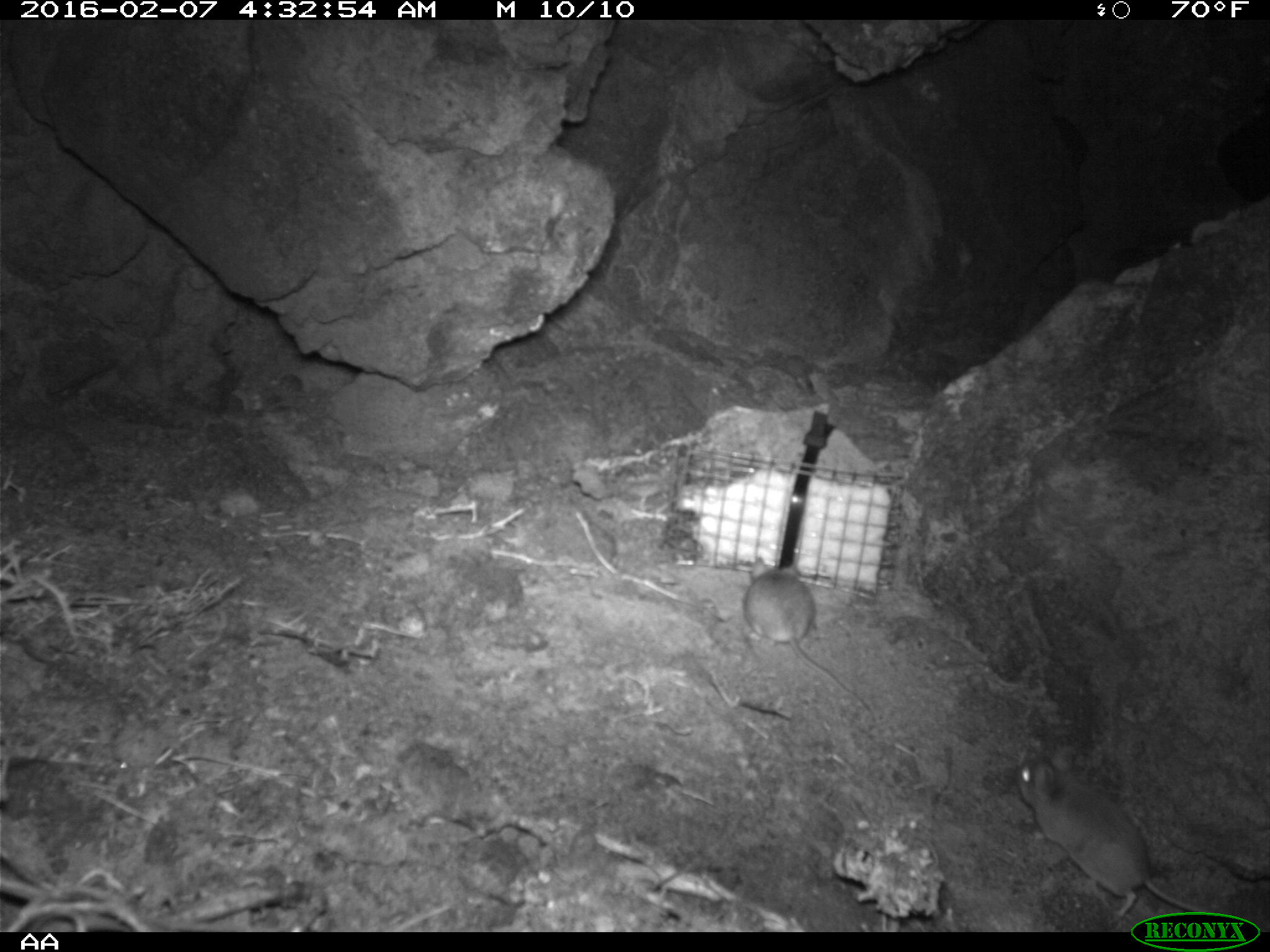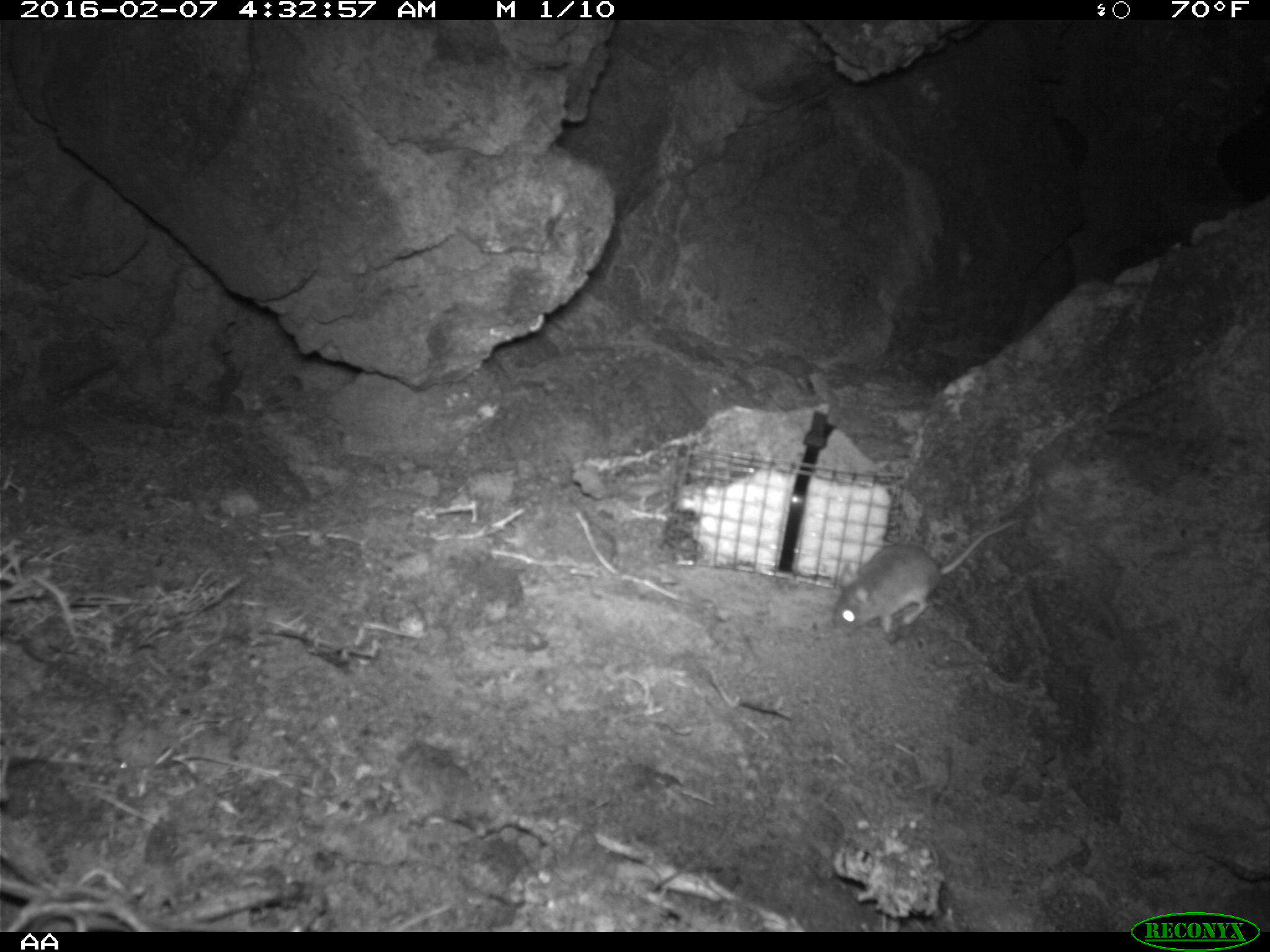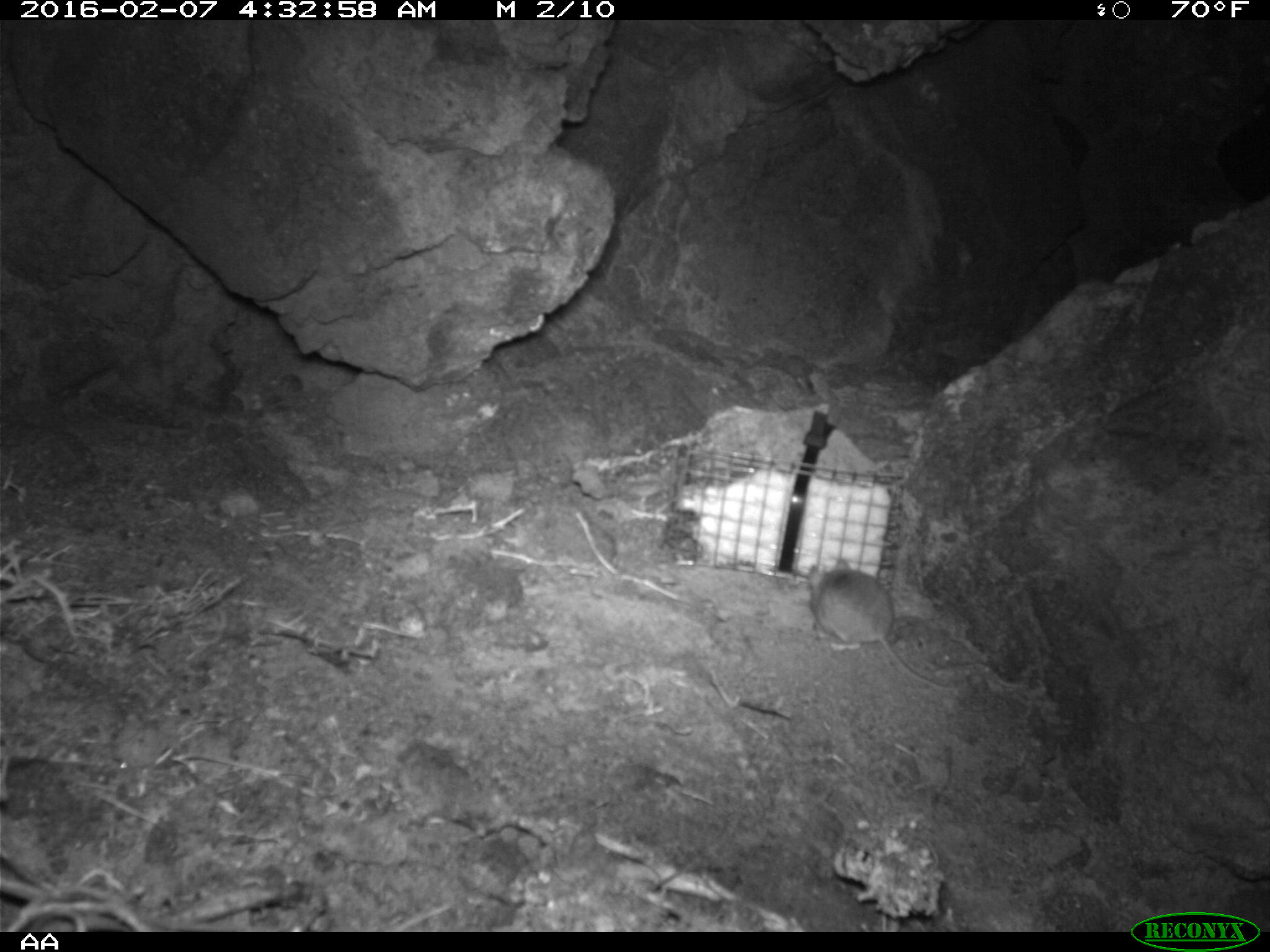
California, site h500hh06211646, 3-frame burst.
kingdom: Animalia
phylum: Chordata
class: Mammalia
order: Rodentia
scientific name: Rodentia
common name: rodent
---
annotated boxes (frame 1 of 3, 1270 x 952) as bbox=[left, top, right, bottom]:
rodent: bbox=[1014, 748, 1214, 921]; bbox=[743, 557, 871, 710]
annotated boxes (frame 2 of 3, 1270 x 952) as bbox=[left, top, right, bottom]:
rodent: bbox=[829, 518, 1024, 646]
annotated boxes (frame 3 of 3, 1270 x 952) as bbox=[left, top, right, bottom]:
rodent: bbox=[797, 556, 957, 697]